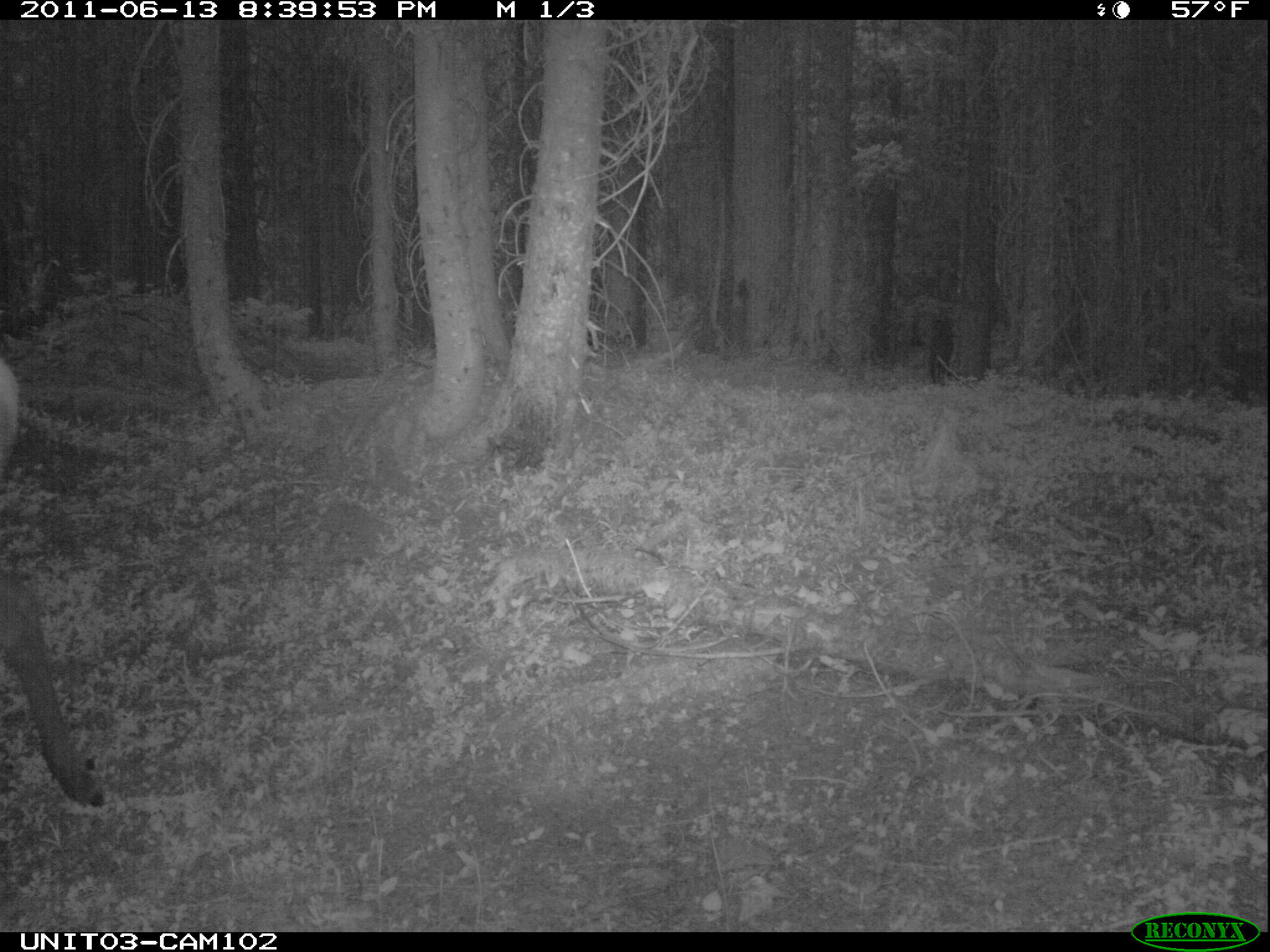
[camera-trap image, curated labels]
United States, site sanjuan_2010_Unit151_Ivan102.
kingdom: Animalia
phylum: Chordata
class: Mammalia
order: Artiodactyla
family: Cervidae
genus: Cervus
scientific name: Cervus elaphus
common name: red deer